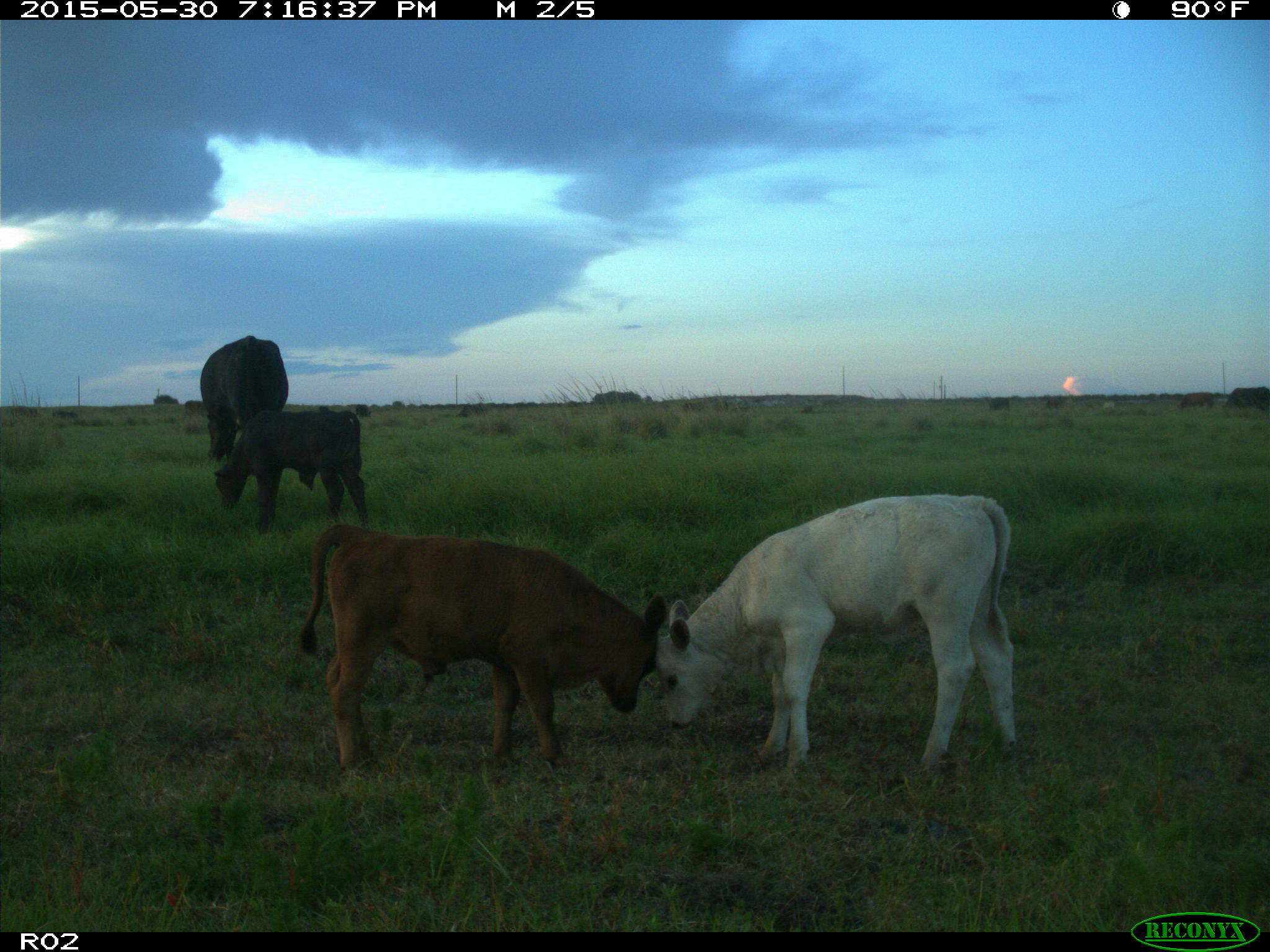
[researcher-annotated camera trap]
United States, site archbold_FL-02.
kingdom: Animalia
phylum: Chordata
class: Mammalia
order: Artiodactyla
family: Bovidae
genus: Bos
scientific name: Bos taurus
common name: domestic cow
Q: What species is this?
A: Bos taurus (domestic cow).